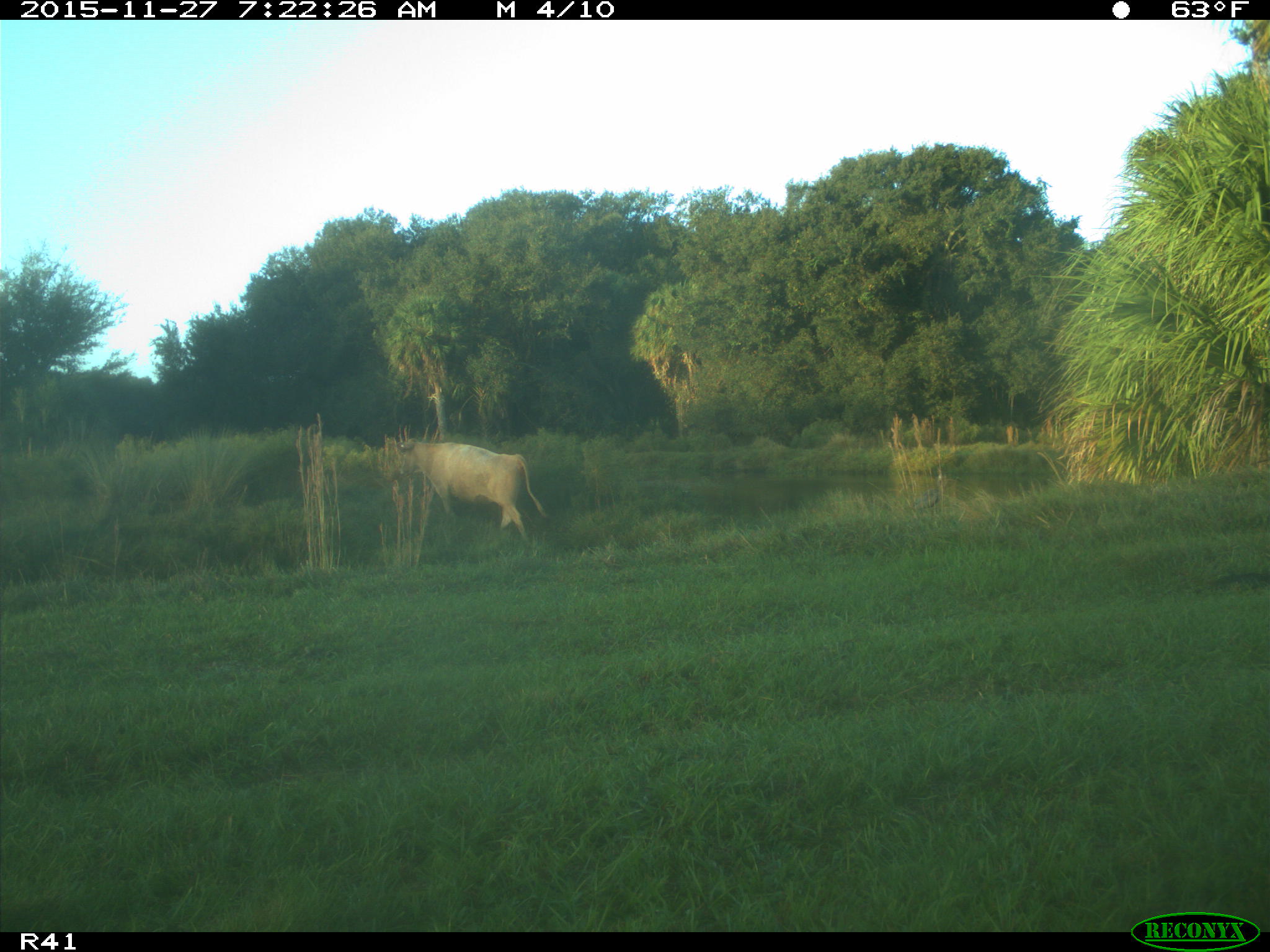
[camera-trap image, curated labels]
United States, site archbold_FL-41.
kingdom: Animalia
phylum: Chordata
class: Mammalia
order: Artiodactyla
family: Bovidae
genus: Bos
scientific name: Bos taurus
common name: domestic cow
Bos taurus (domestic cow).